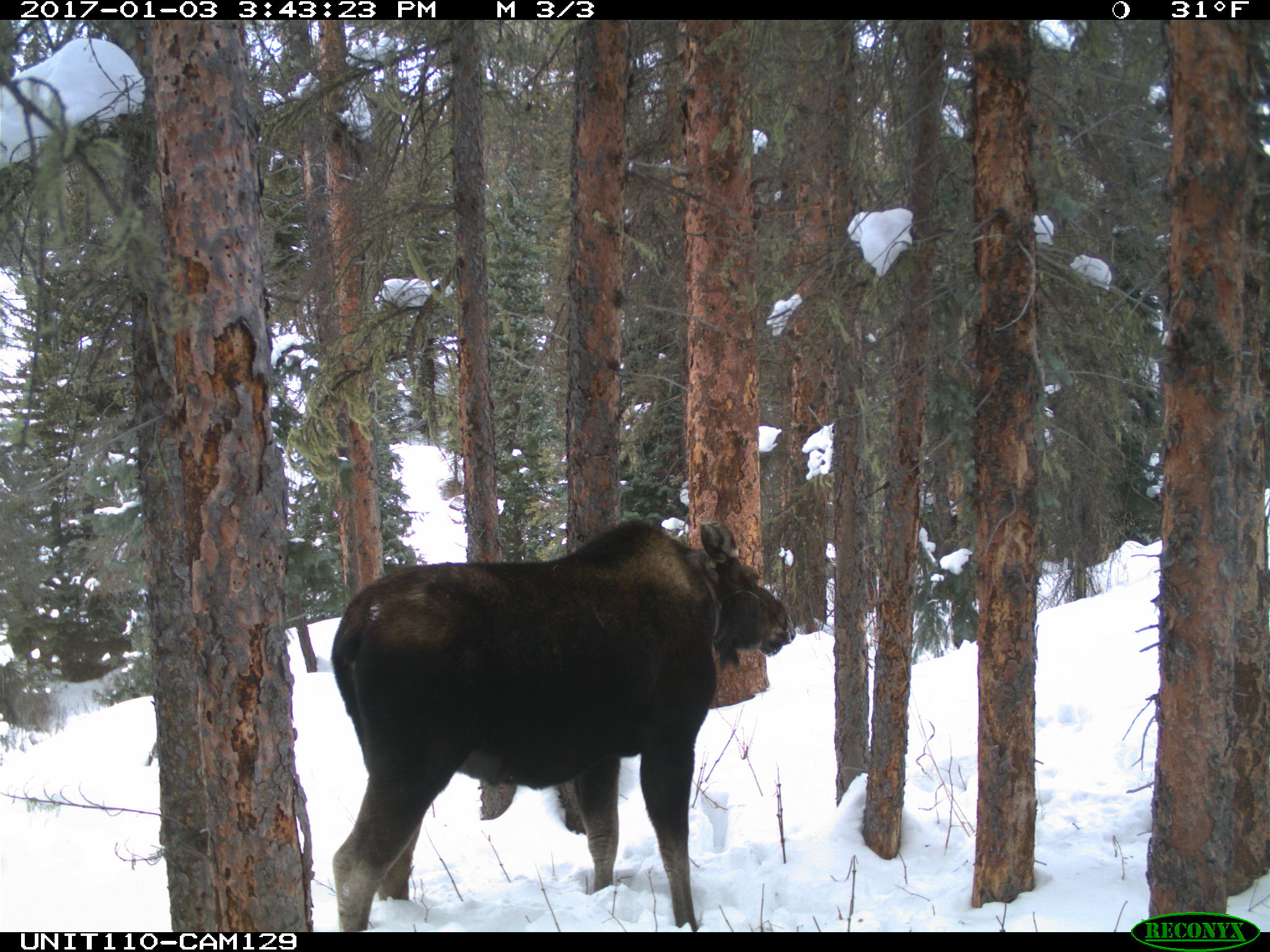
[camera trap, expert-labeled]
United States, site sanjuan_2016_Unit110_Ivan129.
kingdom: Animalia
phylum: Chordata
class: Mammalia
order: Artiodactyla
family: Cervidae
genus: Alces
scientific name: Alces alces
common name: moose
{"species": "Alces alces (moose)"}